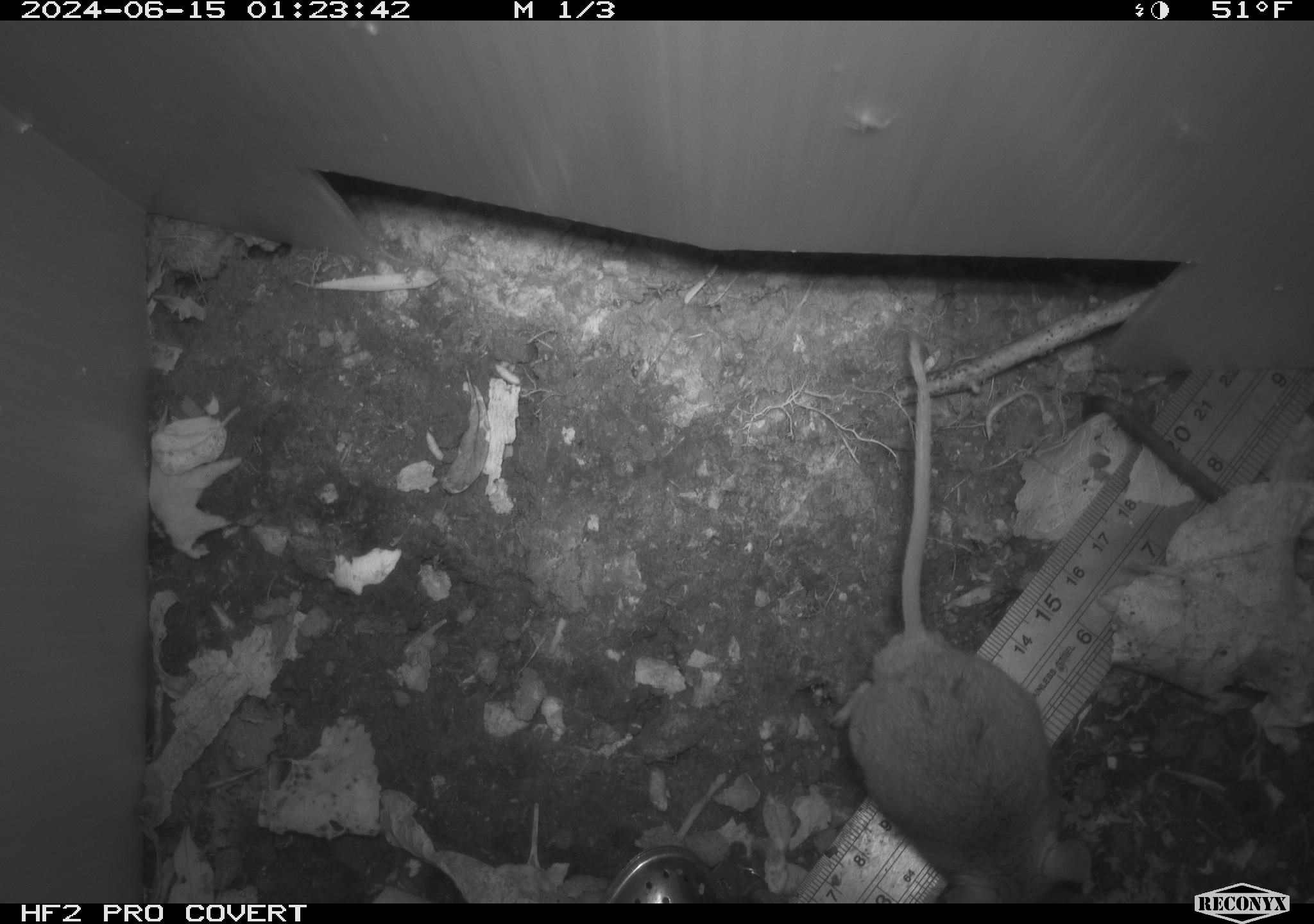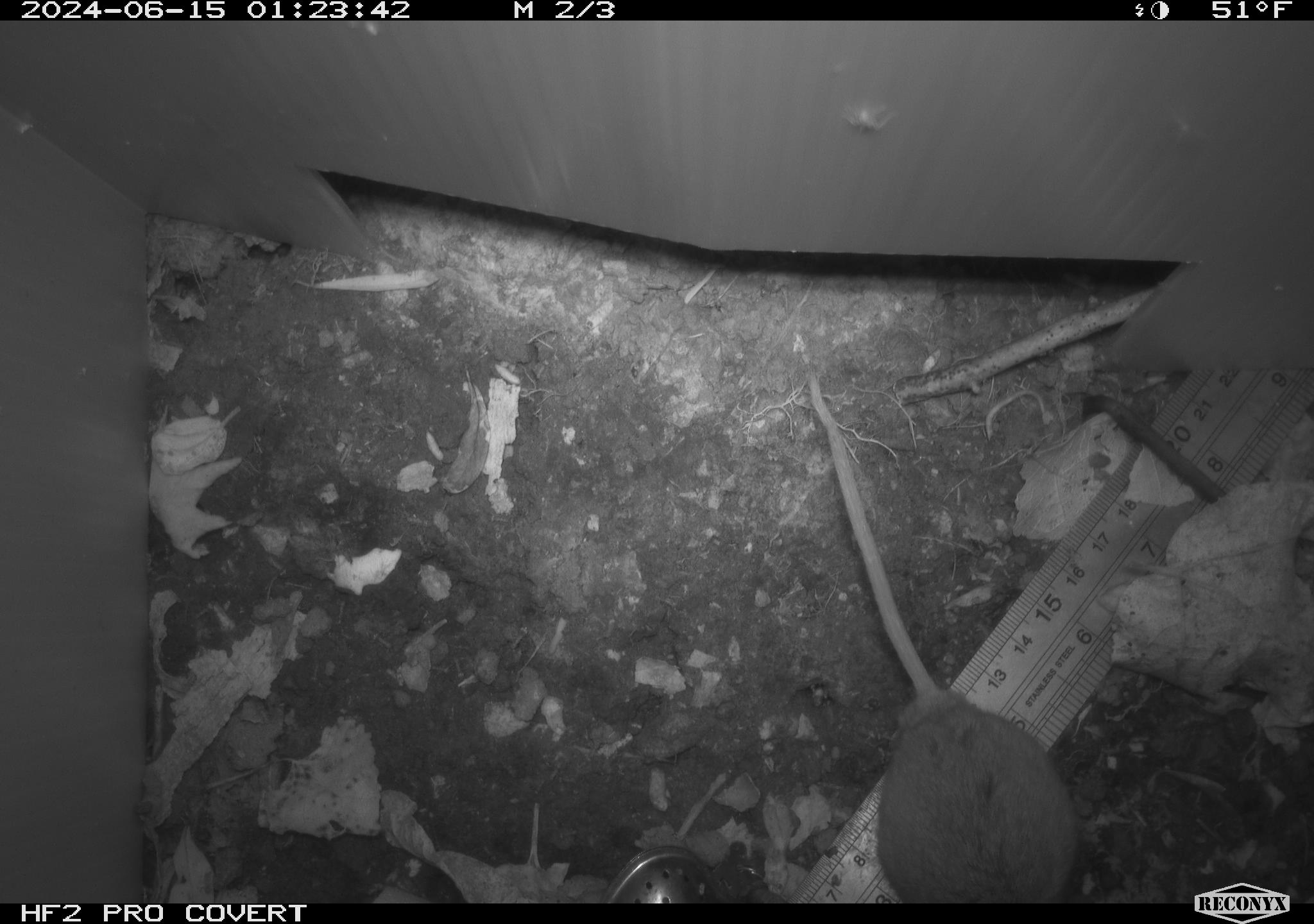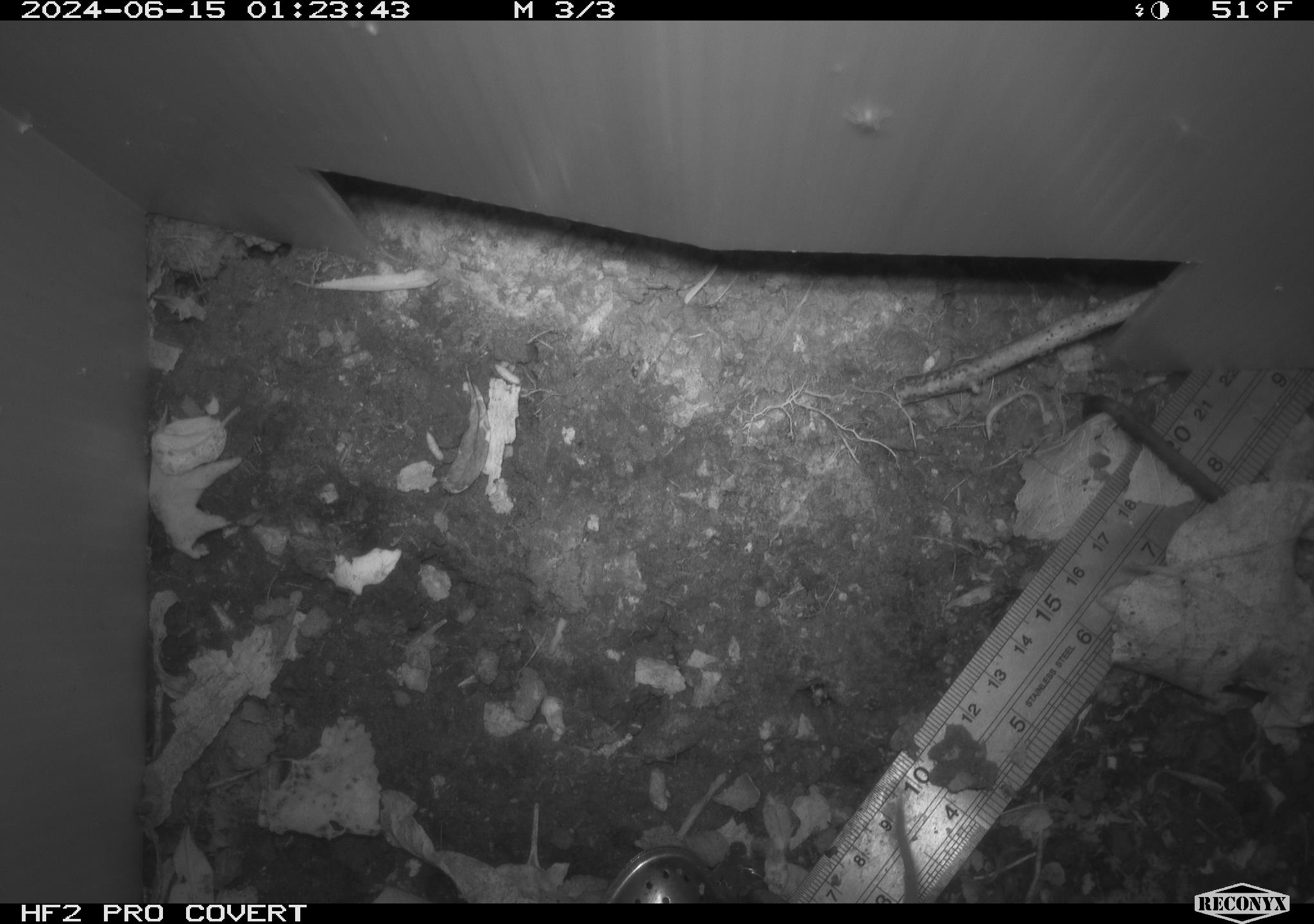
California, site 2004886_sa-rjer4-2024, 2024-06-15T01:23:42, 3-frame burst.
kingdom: Animalia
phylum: Chordata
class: Mammalia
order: Rodentia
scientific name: Rodentia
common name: mouse species